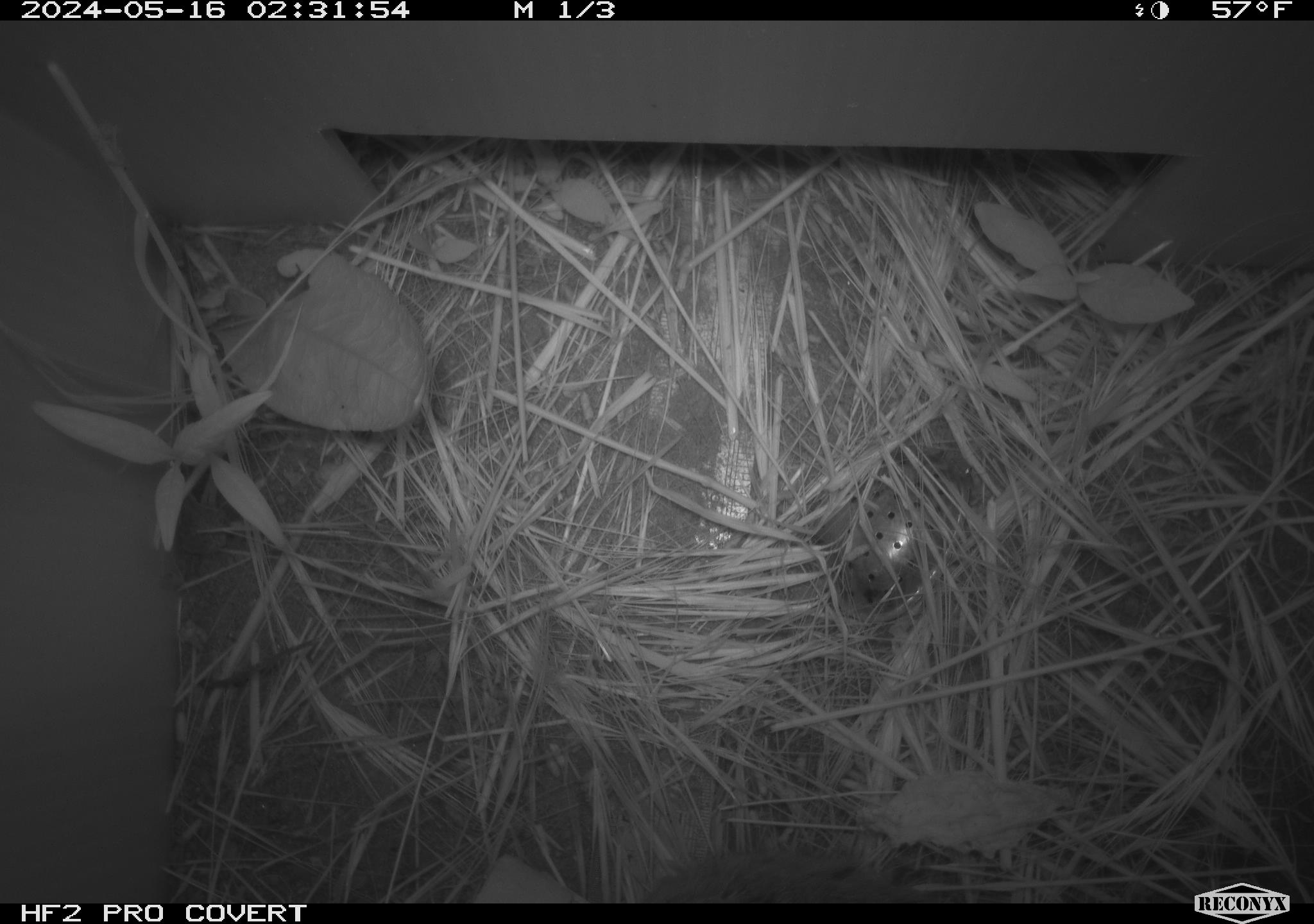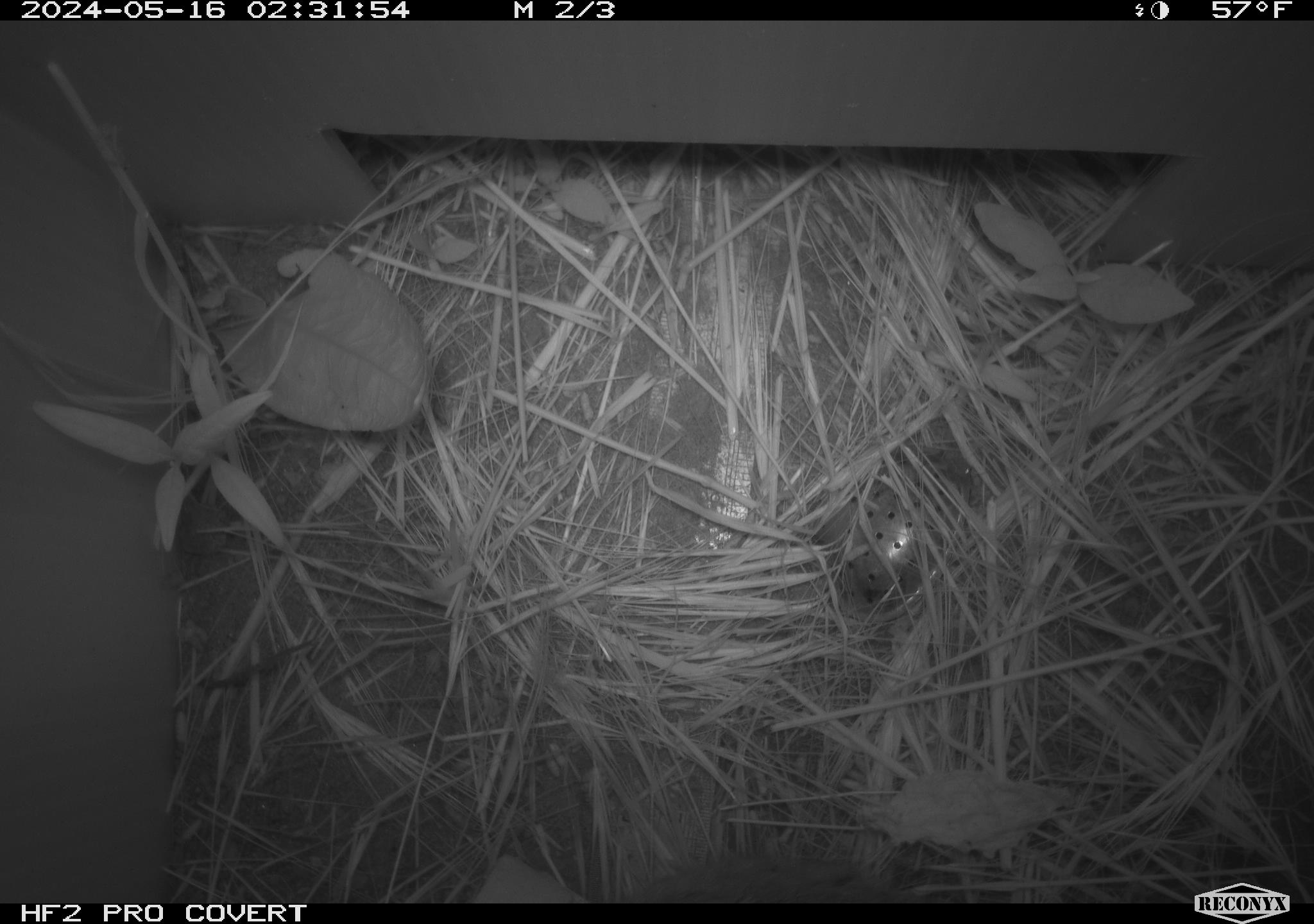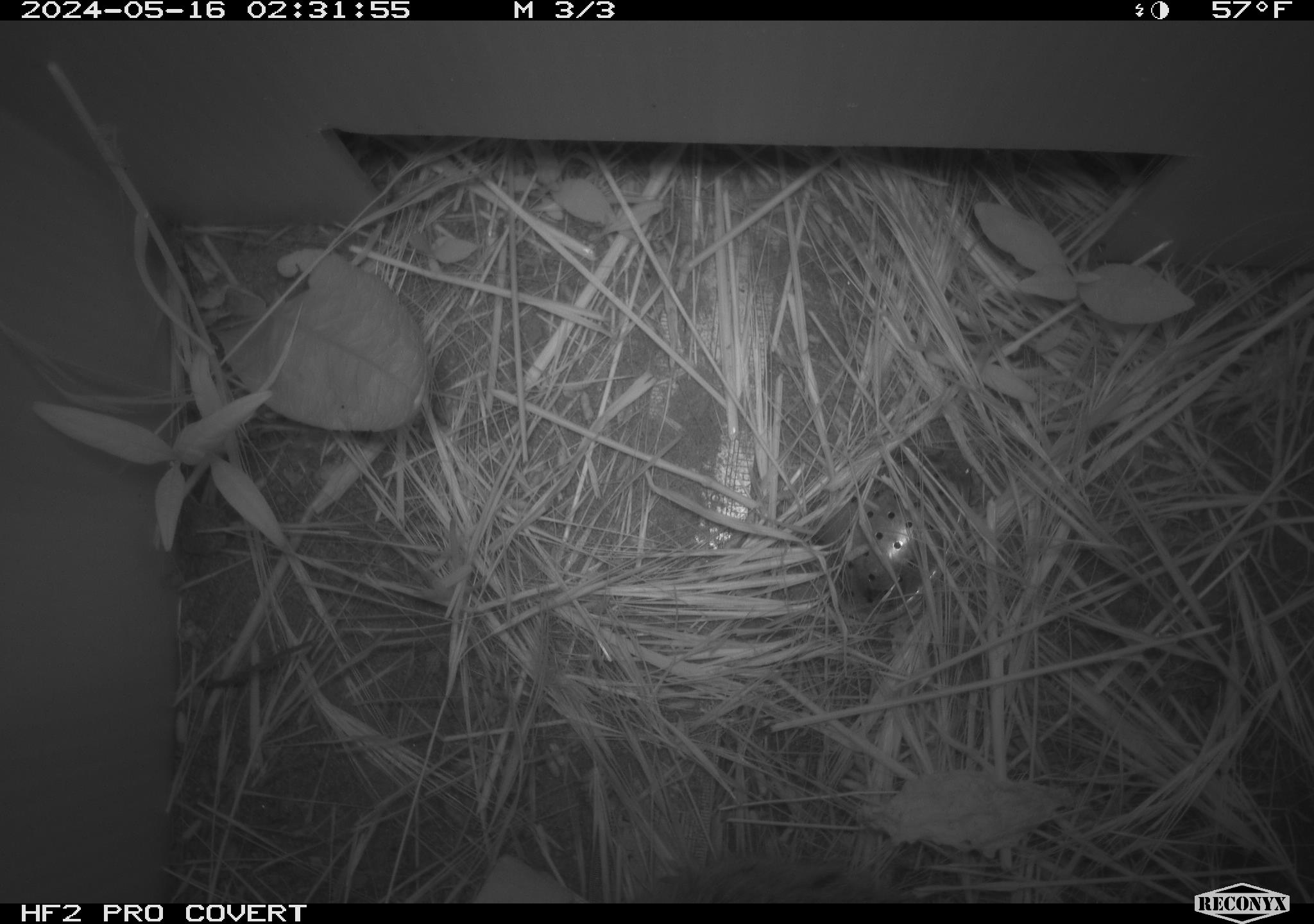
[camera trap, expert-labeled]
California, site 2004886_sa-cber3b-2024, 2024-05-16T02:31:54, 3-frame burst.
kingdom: Animalia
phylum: Chordata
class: Mammalia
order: Rodentia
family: Cricetidae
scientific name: Arvicolinae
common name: voles, lemmings, and muskrats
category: arvicolinae subfamily